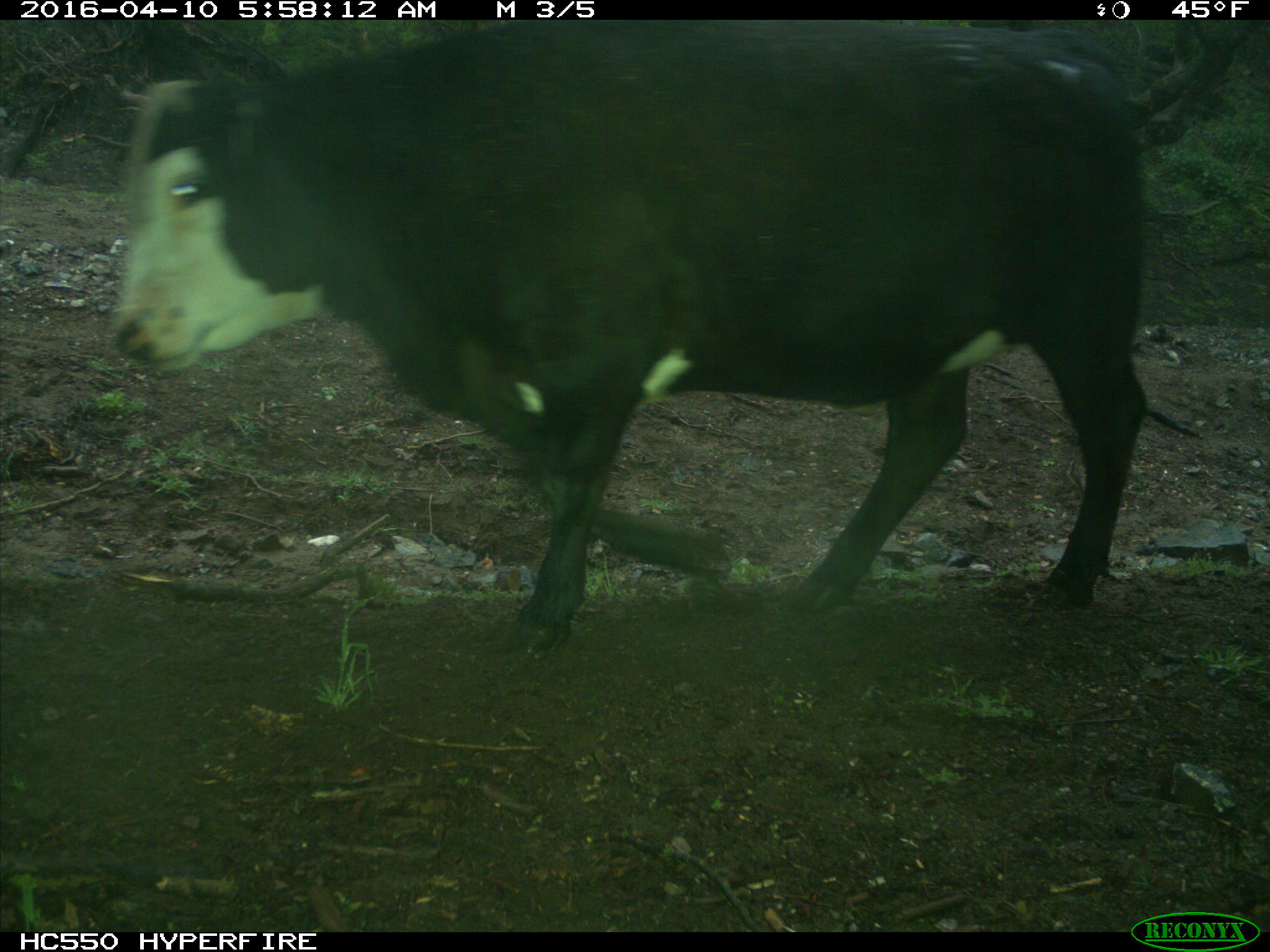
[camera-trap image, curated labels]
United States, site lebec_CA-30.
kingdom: Animalia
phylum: Chordata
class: Mammalia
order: Artiodactyla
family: Bovidae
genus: Bos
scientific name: Bos taurus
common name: domestic cow